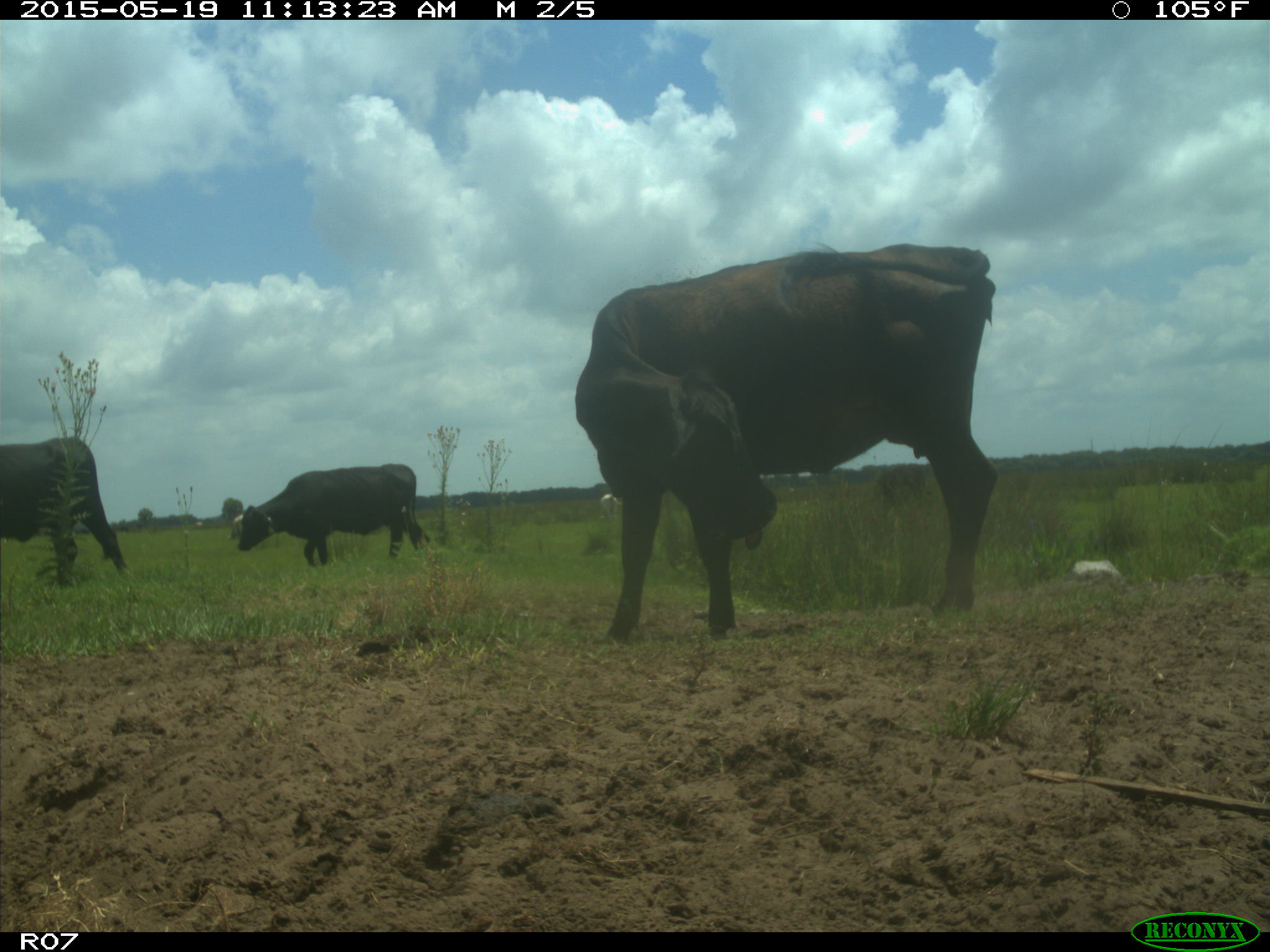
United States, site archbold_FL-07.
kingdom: Animalia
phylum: Chordata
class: Mammalia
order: Artiodactyla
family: Bovidae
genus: Bos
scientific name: Bos taurus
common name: domestic cow